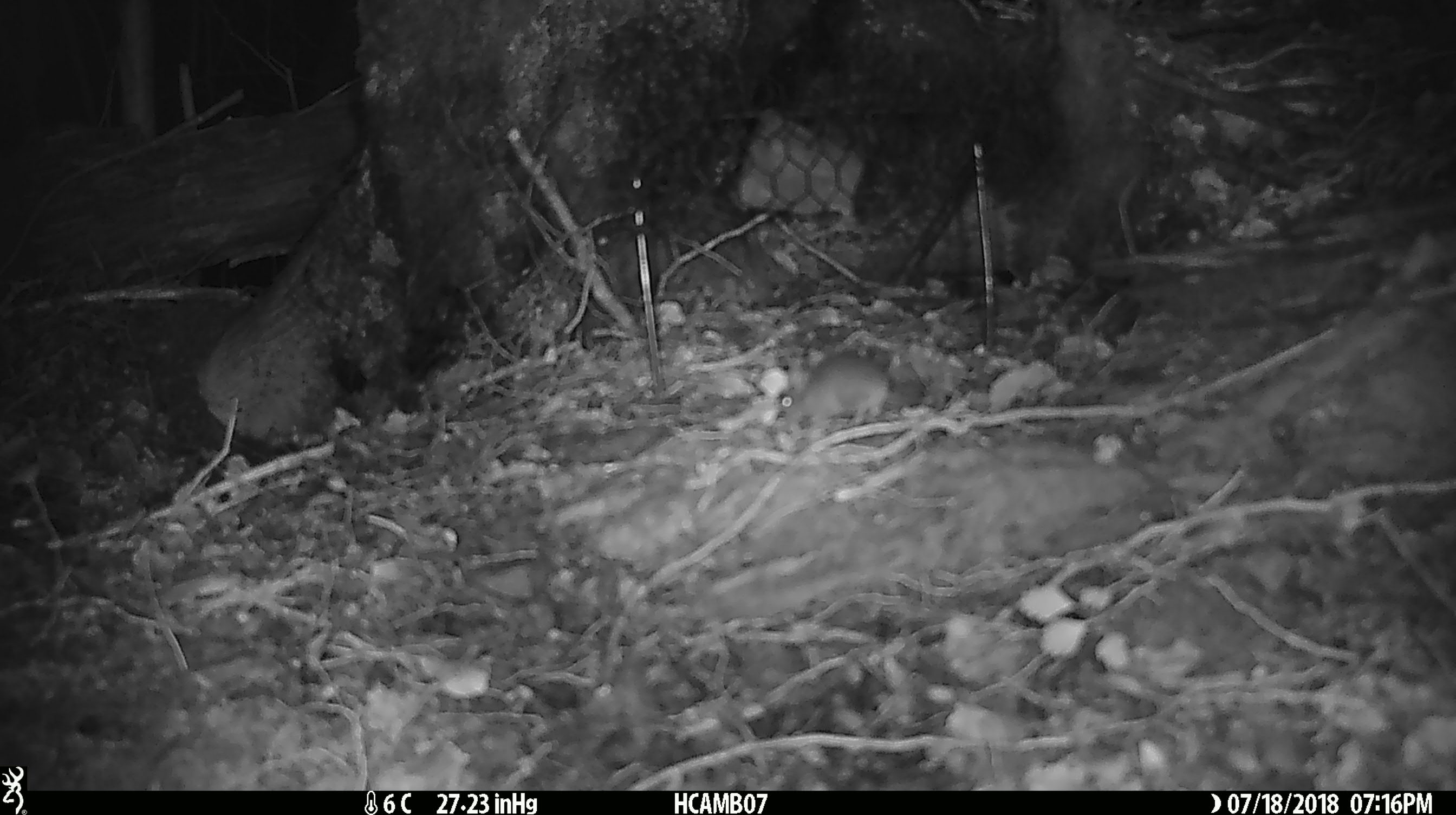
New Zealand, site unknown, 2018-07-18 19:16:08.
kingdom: Animalia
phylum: Chordata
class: Mammalia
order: Rodentia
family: Muridae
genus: Mus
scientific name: Mus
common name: mouse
Mouse (Mus).